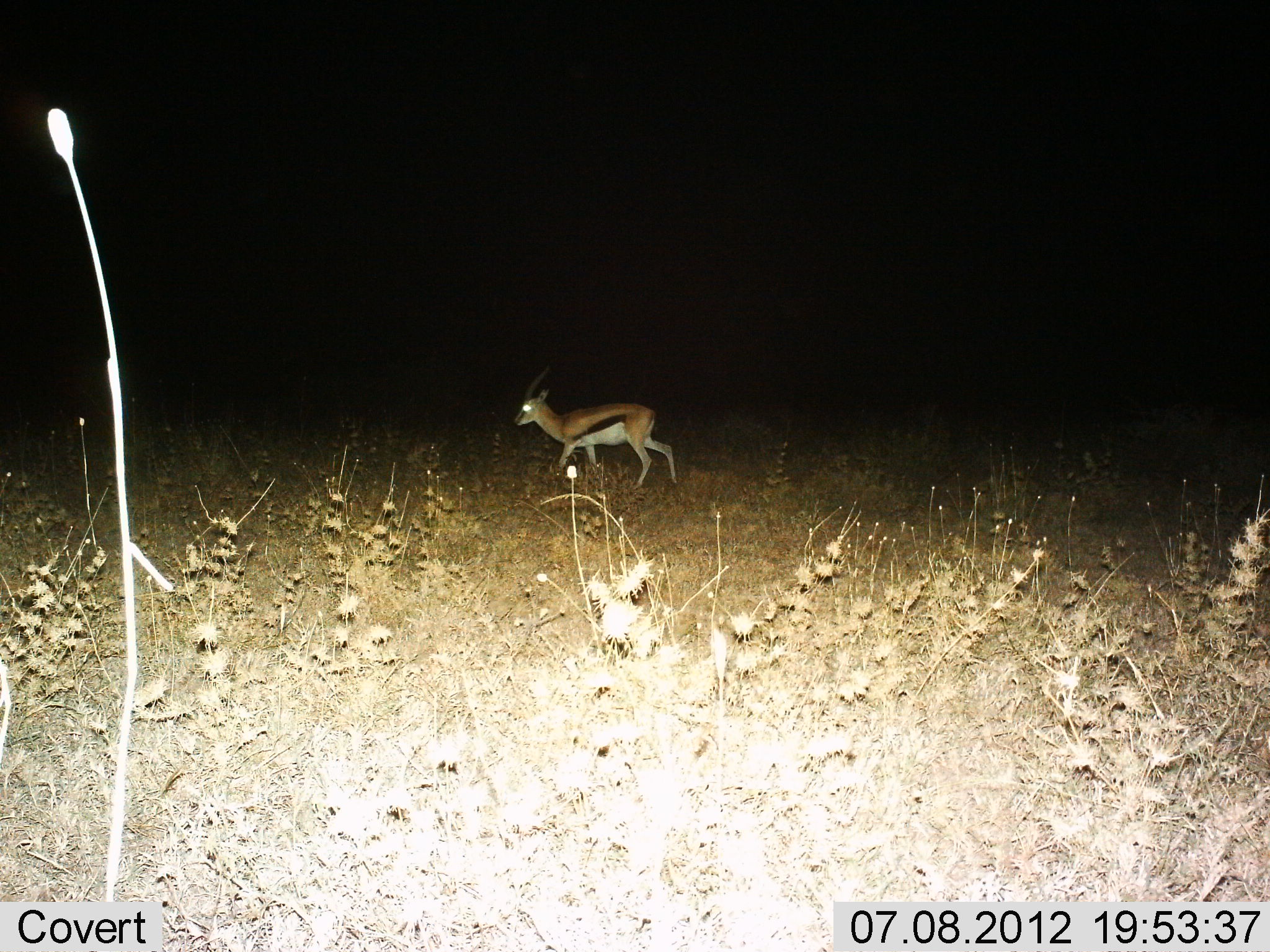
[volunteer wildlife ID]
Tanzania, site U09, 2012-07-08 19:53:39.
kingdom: Animalia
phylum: Chordata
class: Mammalia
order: Artiodactyla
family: Bovidae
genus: Eudorcas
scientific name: Eudorcas thomsonii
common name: thomson's gazelle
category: gazellethomsons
Gazellethomsons (thomson's gazelle) (Eudorcas thomsonii), count 1. Behavior (volunteer vote fractions): standing 10%, resting 0%, moving 100%, interacting 0%. Young present (vote fraction): 0%. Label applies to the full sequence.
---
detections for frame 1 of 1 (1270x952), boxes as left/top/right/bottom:
animal: 511/366/681/489